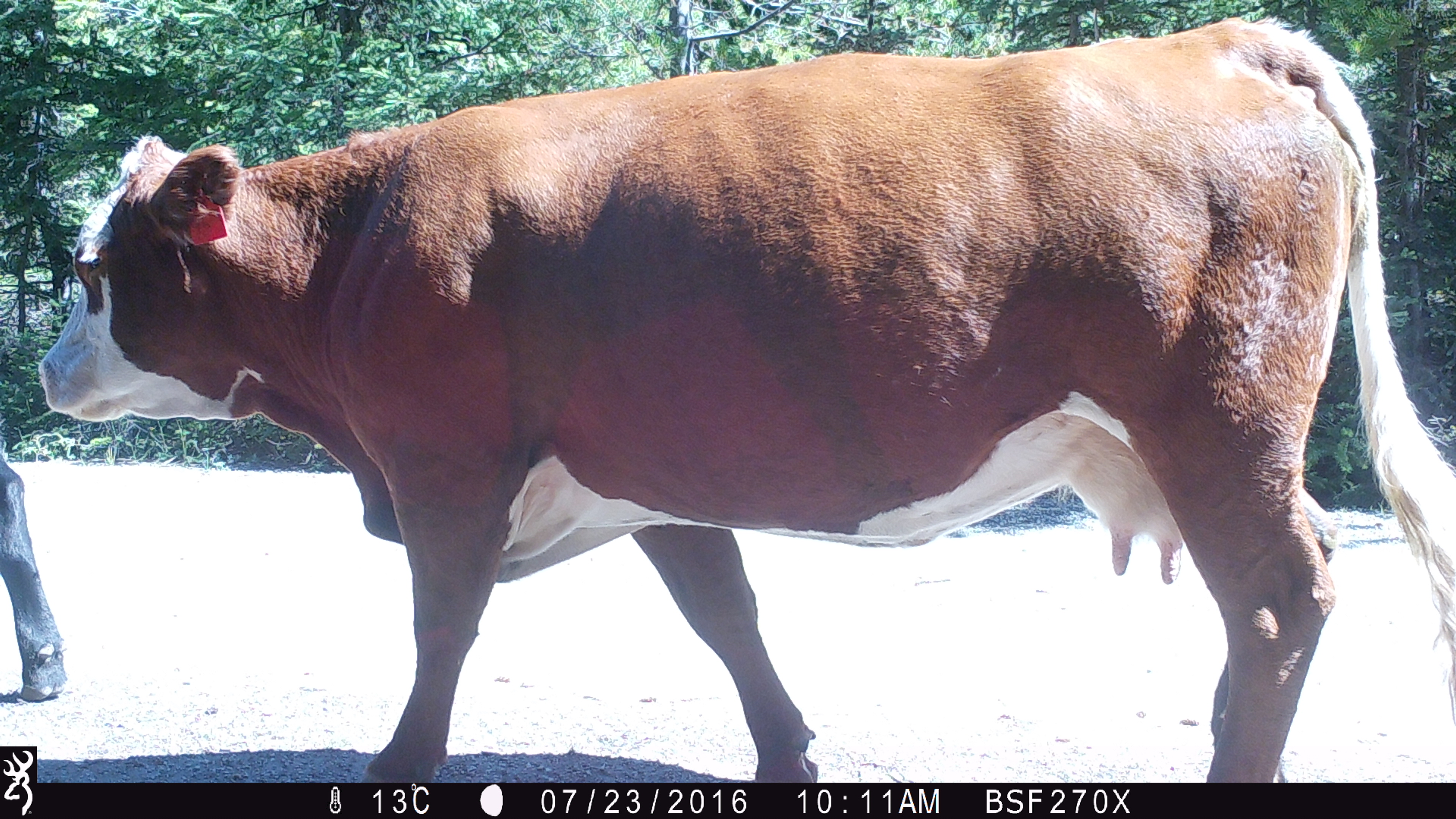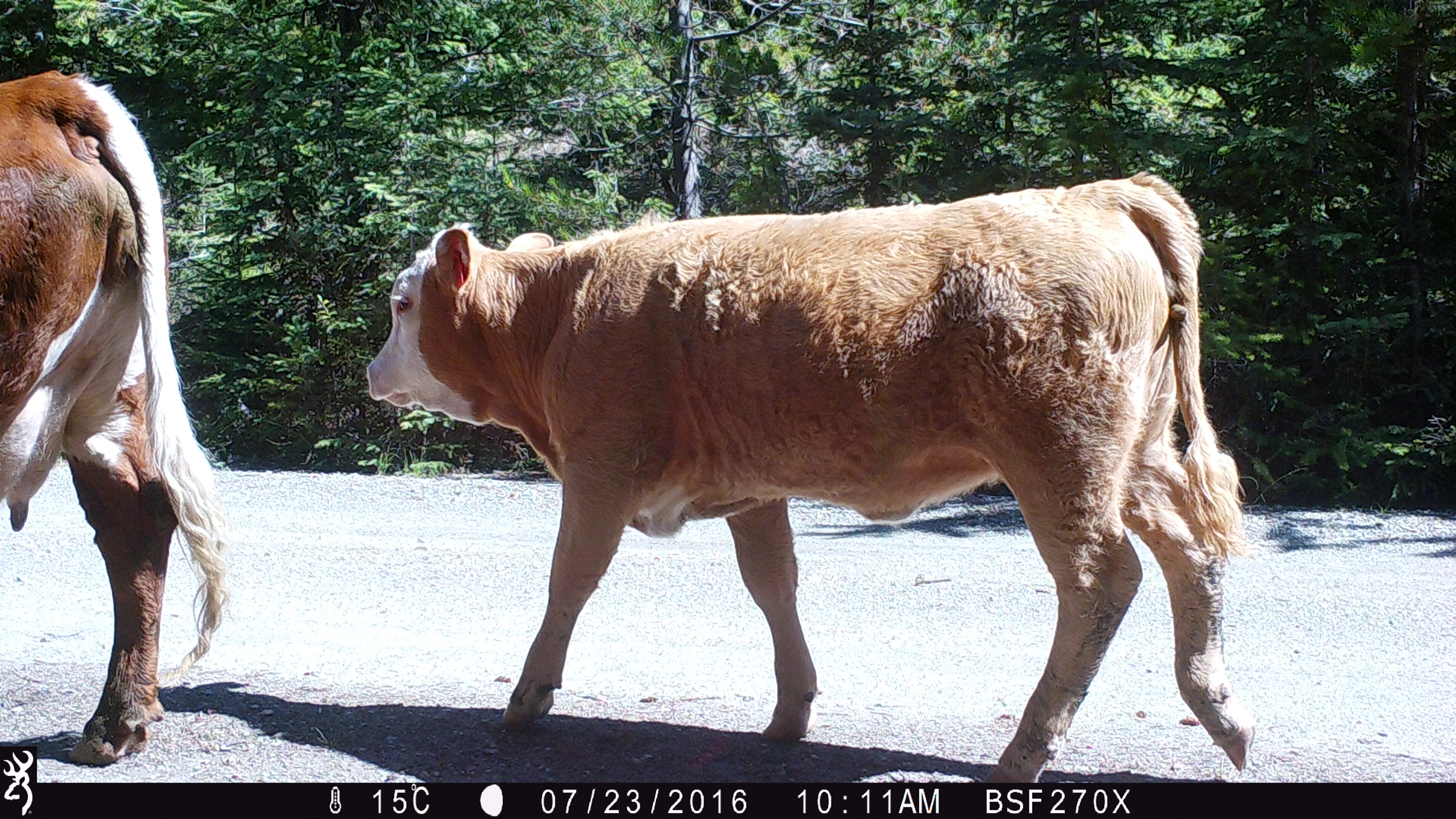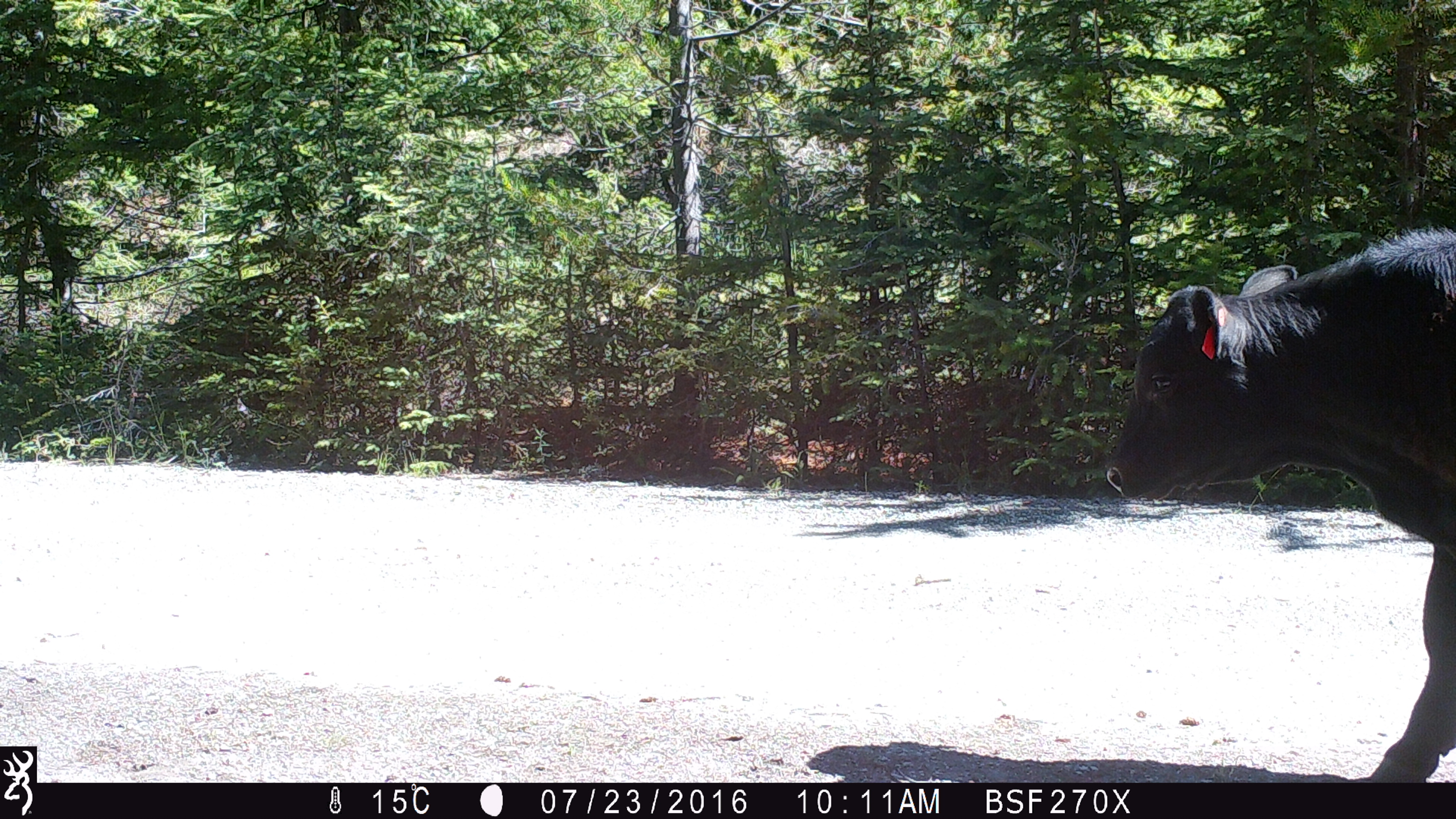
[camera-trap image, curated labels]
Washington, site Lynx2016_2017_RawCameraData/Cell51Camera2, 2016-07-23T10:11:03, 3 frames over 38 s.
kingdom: Animalia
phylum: Chordata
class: Mammalia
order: Artiodactyla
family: Bovidae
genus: Bos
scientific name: Bos taurus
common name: domestic cattle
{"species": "domestic cattle (Bos taurus)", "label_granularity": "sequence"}